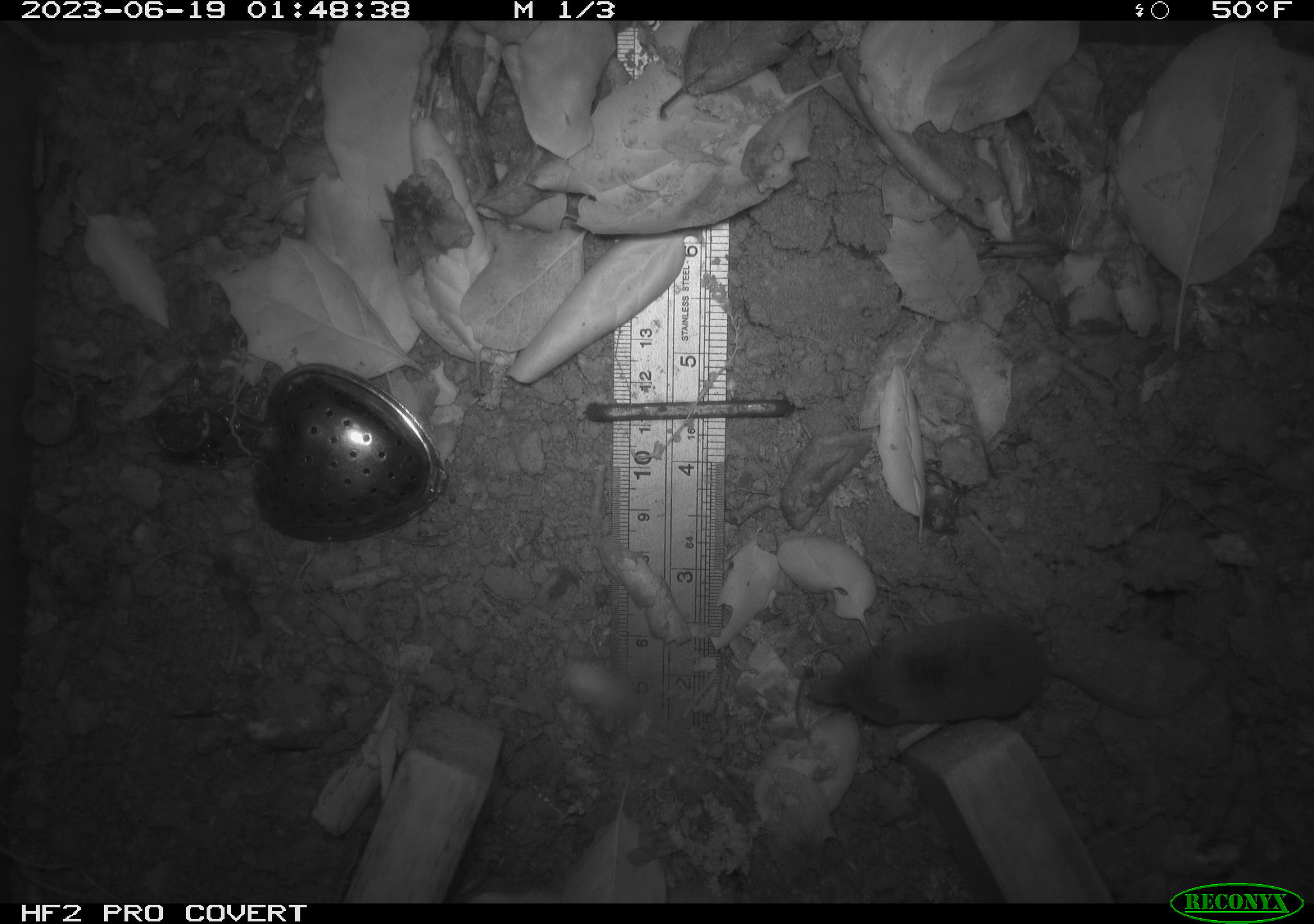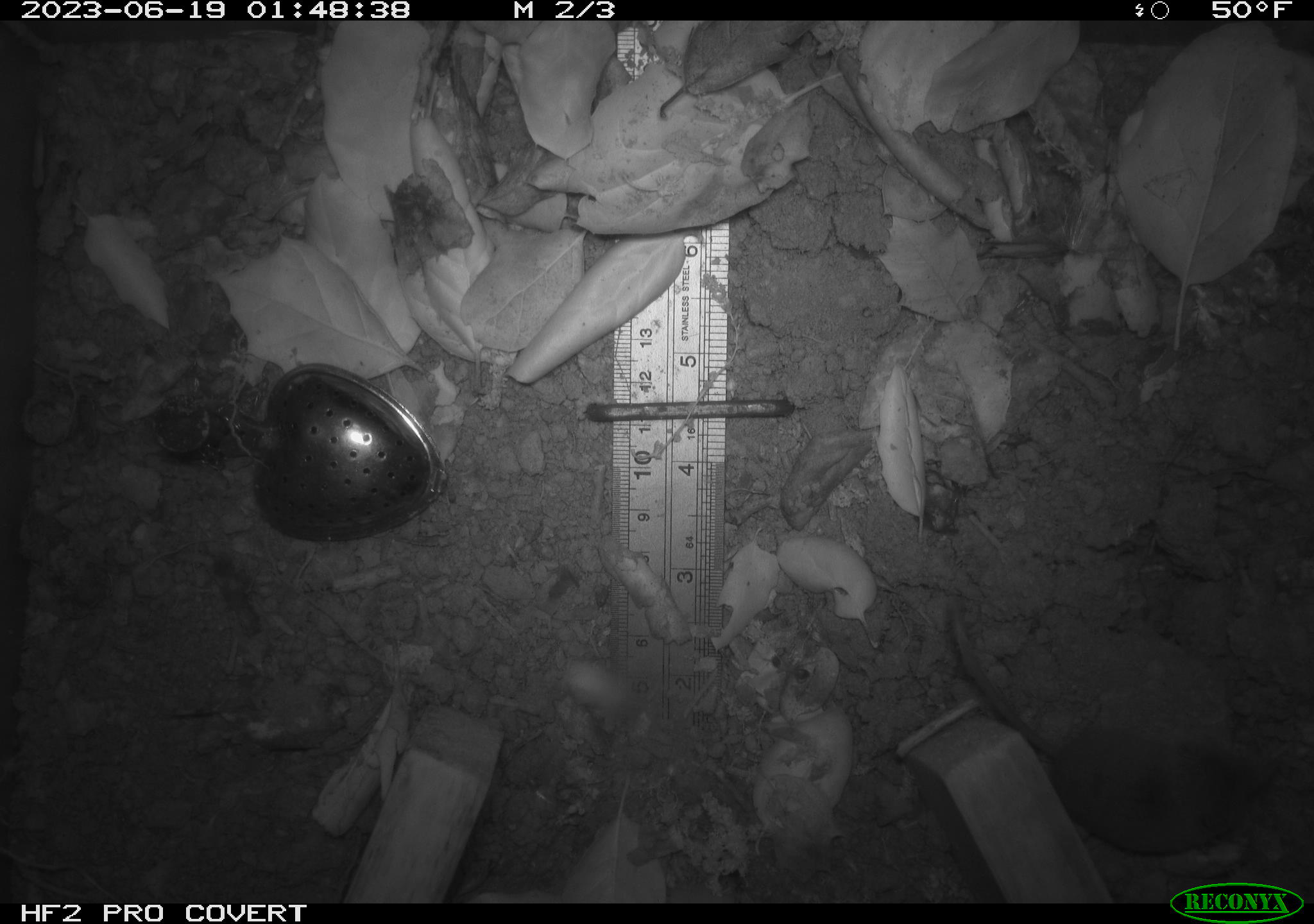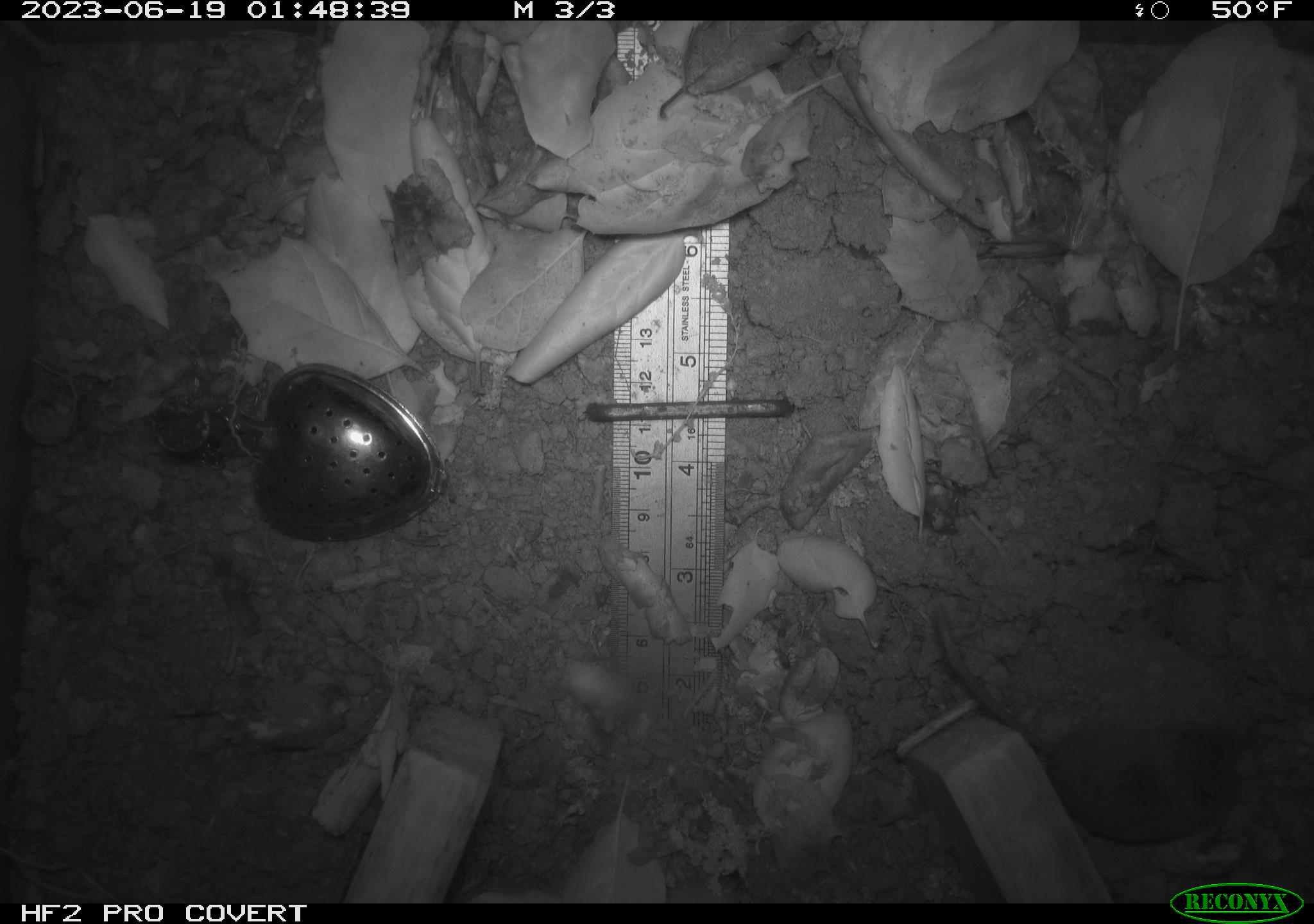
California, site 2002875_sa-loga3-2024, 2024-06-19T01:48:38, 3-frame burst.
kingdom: Animalia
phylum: Chordata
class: Mammalia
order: Eulipotyphla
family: Soricidae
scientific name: Soricidae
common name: shrews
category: soricidae family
Soricidae family (shrews) (Soricidae).